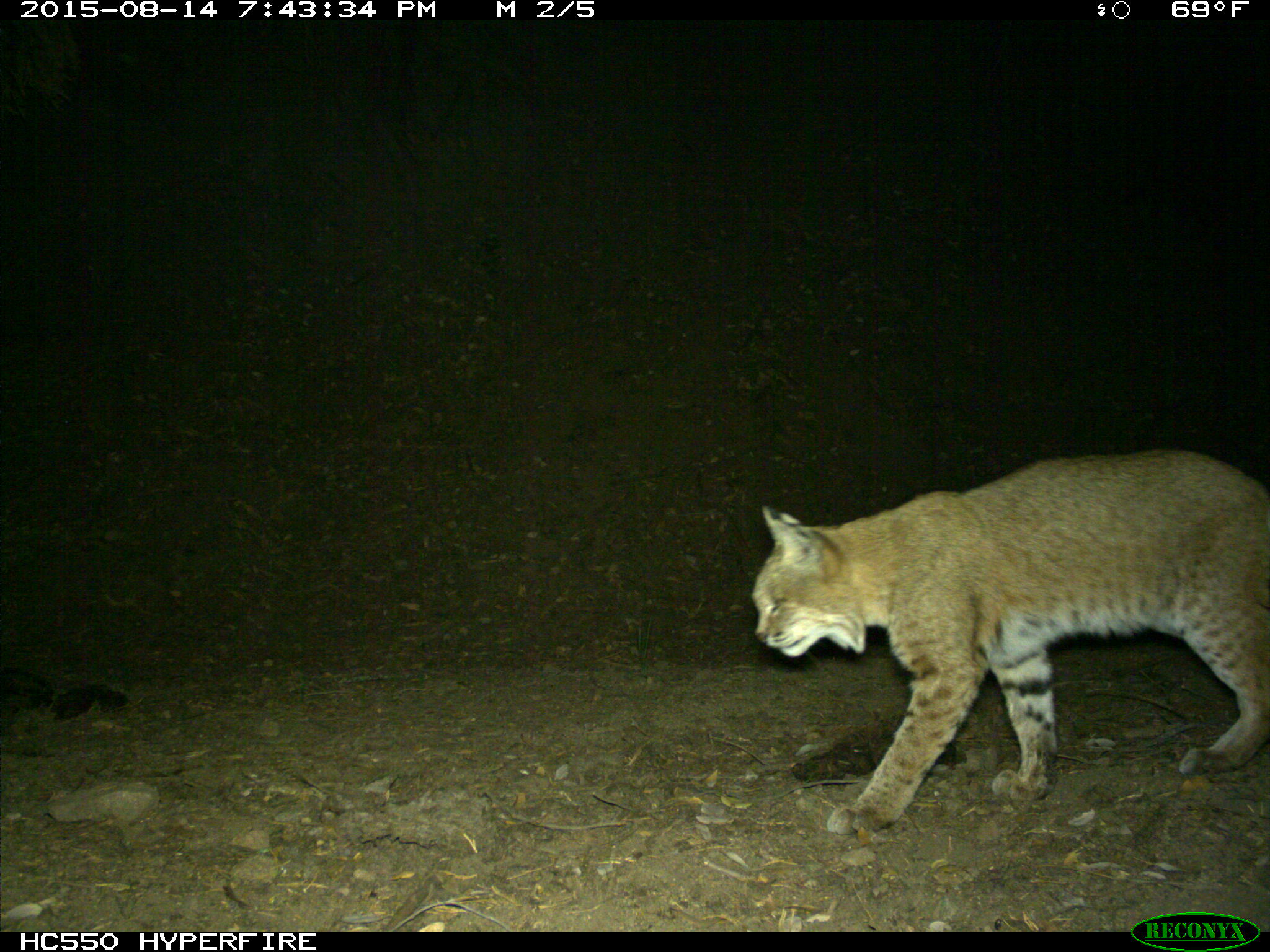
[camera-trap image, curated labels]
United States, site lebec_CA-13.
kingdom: Animalia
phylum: Chordata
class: Mammalia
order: Carnivora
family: Felidae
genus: Lynx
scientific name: Lynx rufus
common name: bobcat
Lynx rufus (bobcat).